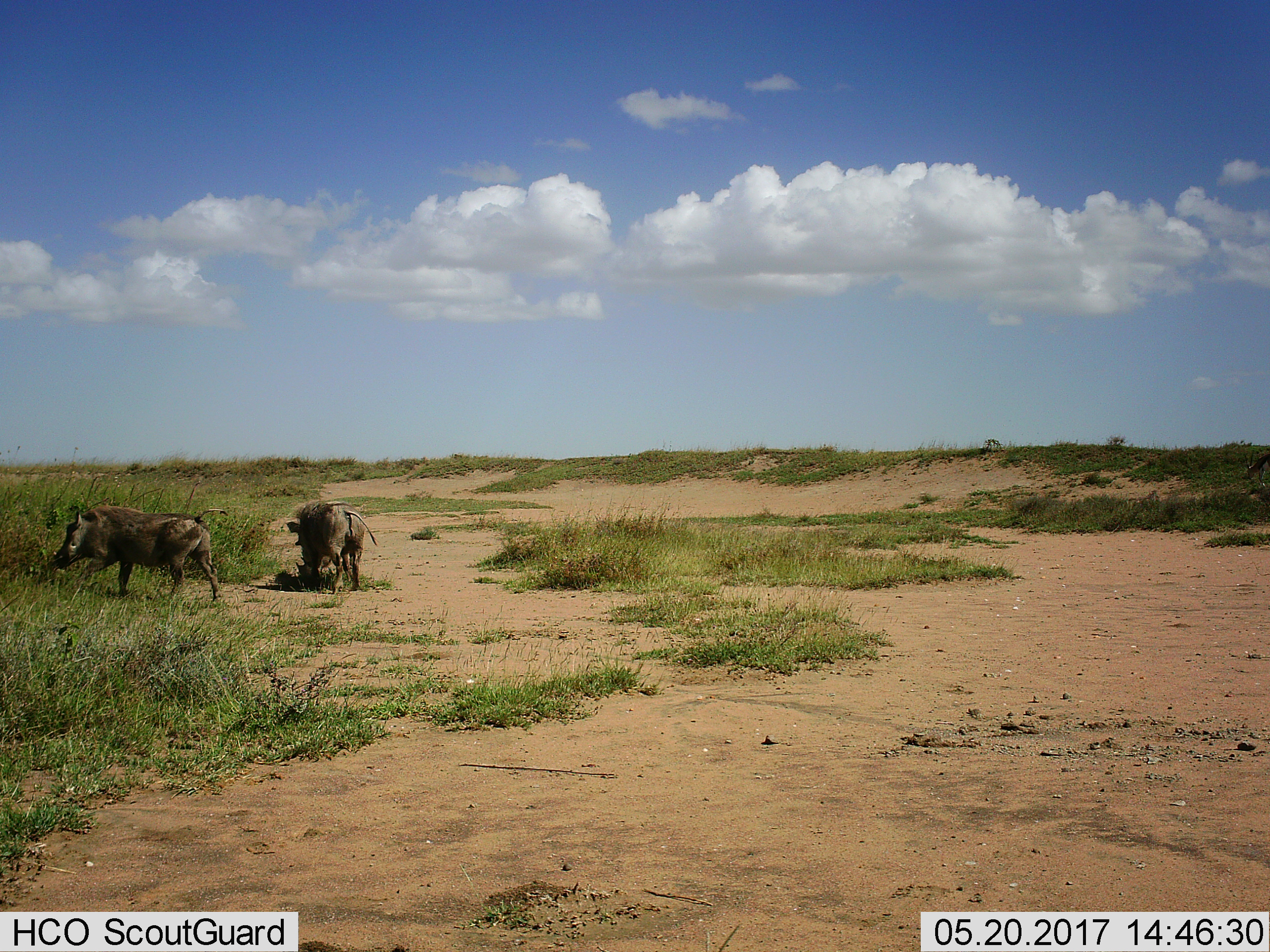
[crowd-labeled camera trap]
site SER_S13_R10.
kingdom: Animalia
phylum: Chordata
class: Mammalia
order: Artiodactyla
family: Suidae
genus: Phacochoerus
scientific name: Phacochoerus africanus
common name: warthog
Warthog (Phacochoerus africanus), count 2. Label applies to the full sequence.